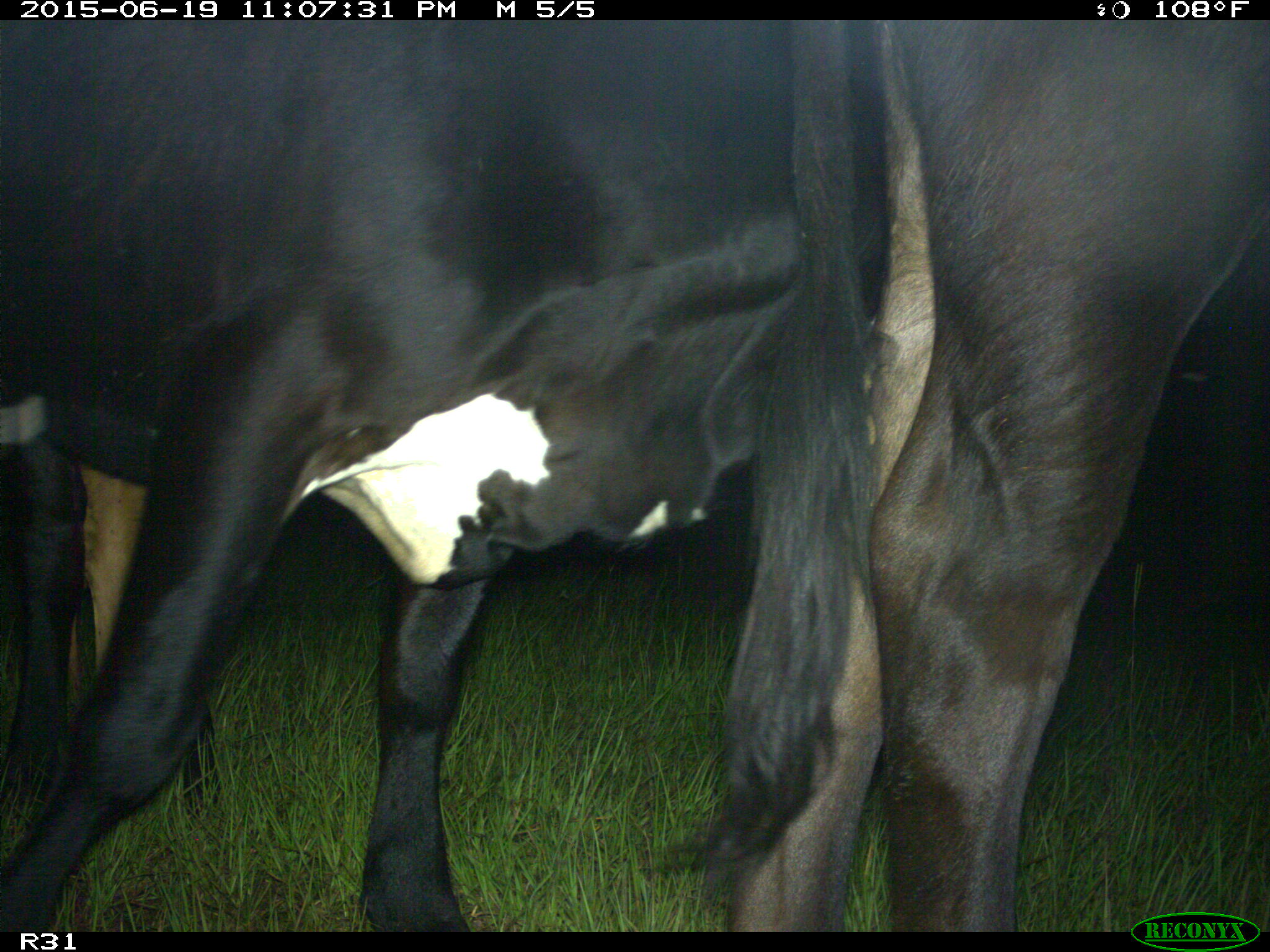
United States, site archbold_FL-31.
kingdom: Animalia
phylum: Chordata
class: Mammalia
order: Artiodactyla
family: Bovidae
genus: Bos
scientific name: Bos taurus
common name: domestic cow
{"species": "Bos taurus (domestic cow)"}